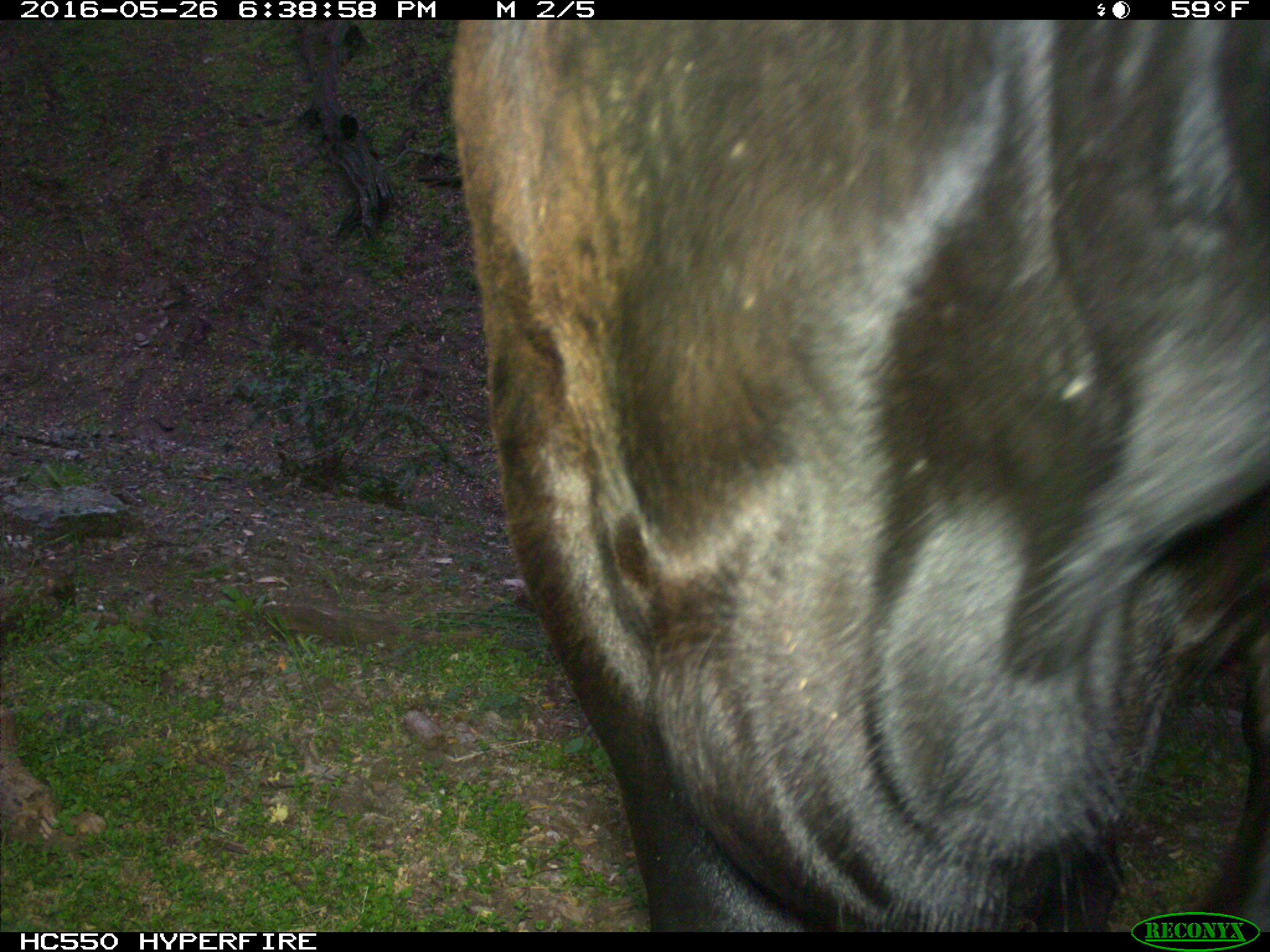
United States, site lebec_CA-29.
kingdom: Animalia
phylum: Chordata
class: Mammalia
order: Artiodactyla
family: Bovidae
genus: Bos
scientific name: Bos taurus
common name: domestic cow